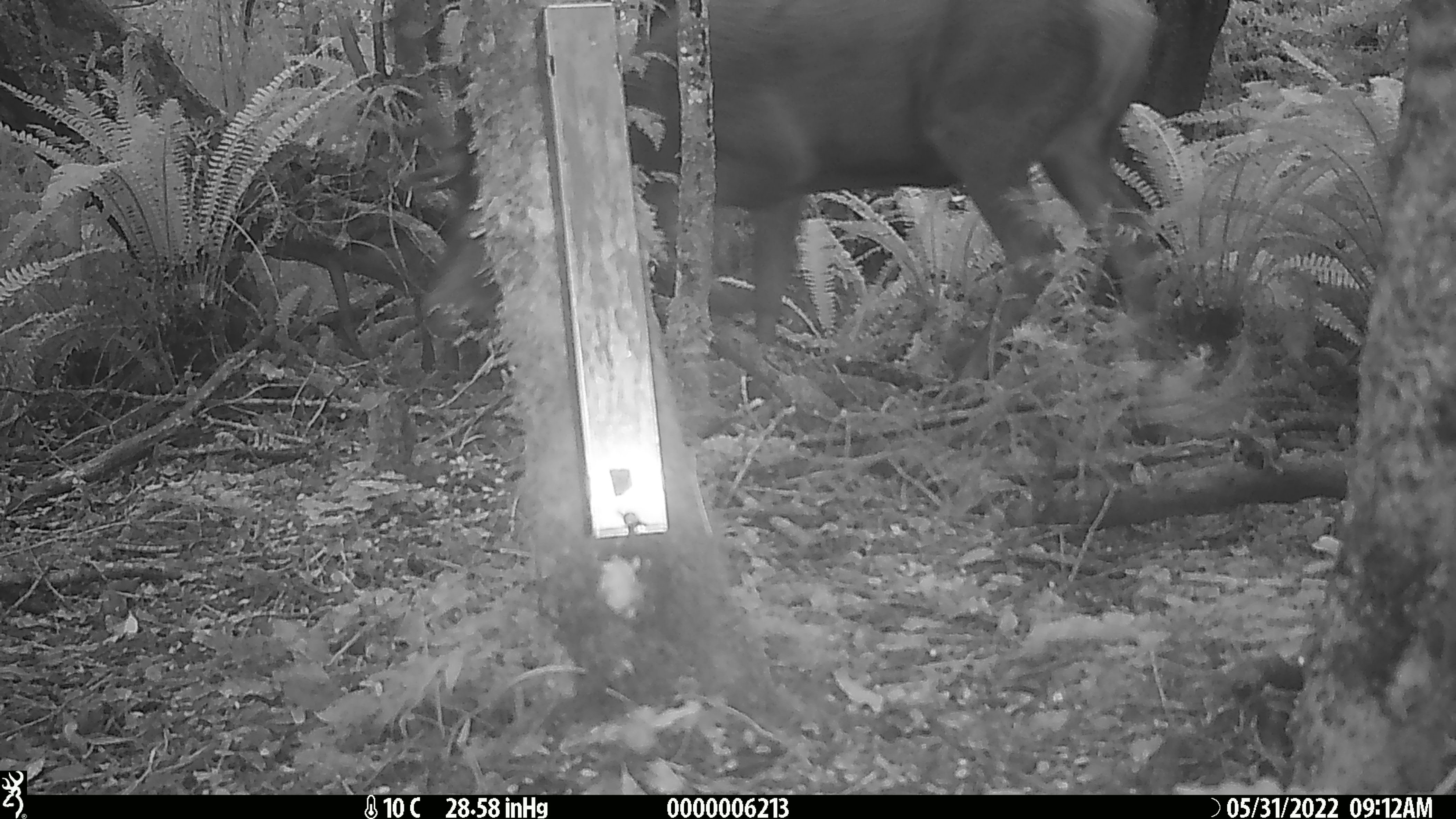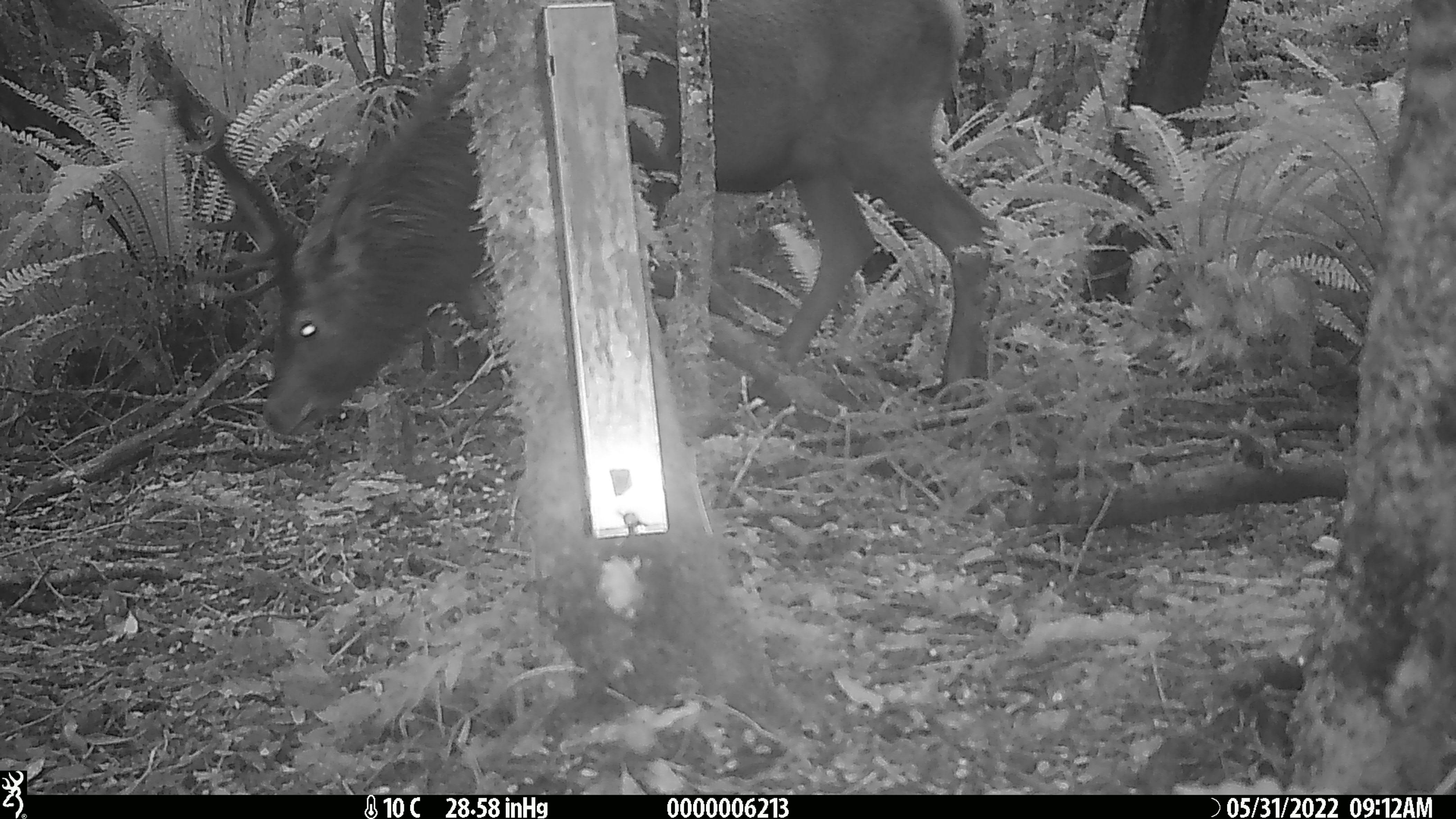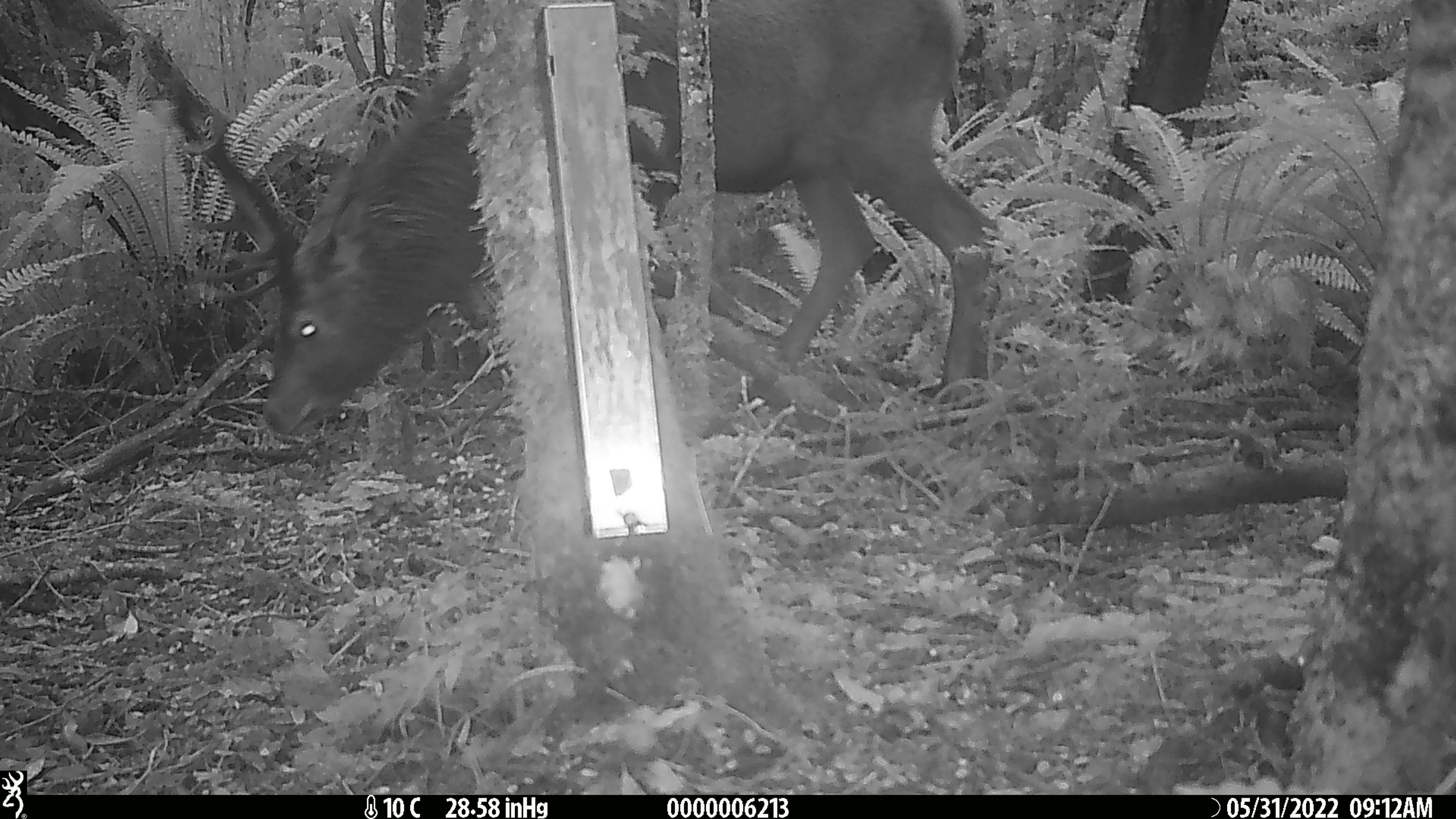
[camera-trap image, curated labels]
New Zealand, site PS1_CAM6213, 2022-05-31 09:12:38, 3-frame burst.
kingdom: Animalia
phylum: Chordata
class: Mammalia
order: Artiodactyla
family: Cervidae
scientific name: Cervidae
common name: deer